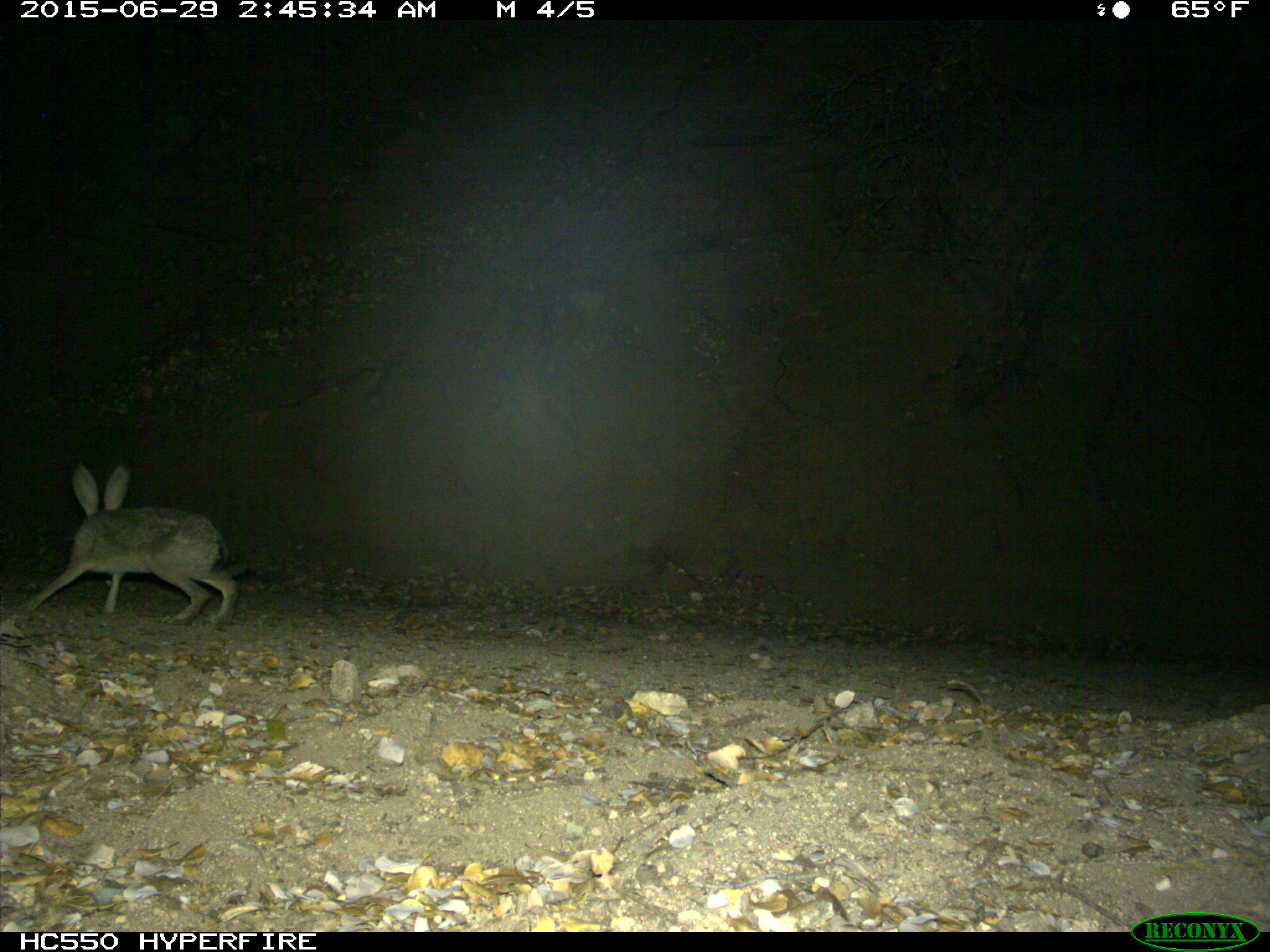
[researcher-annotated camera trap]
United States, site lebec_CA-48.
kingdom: Animalia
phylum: Chordata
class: Mammalia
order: Lagomorpha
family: Leporidae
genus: Lepus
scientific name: Lepus californicus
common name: black-tailed jackrabbit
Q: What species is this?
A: Lepus californicus (black-tailed jackrabbit).